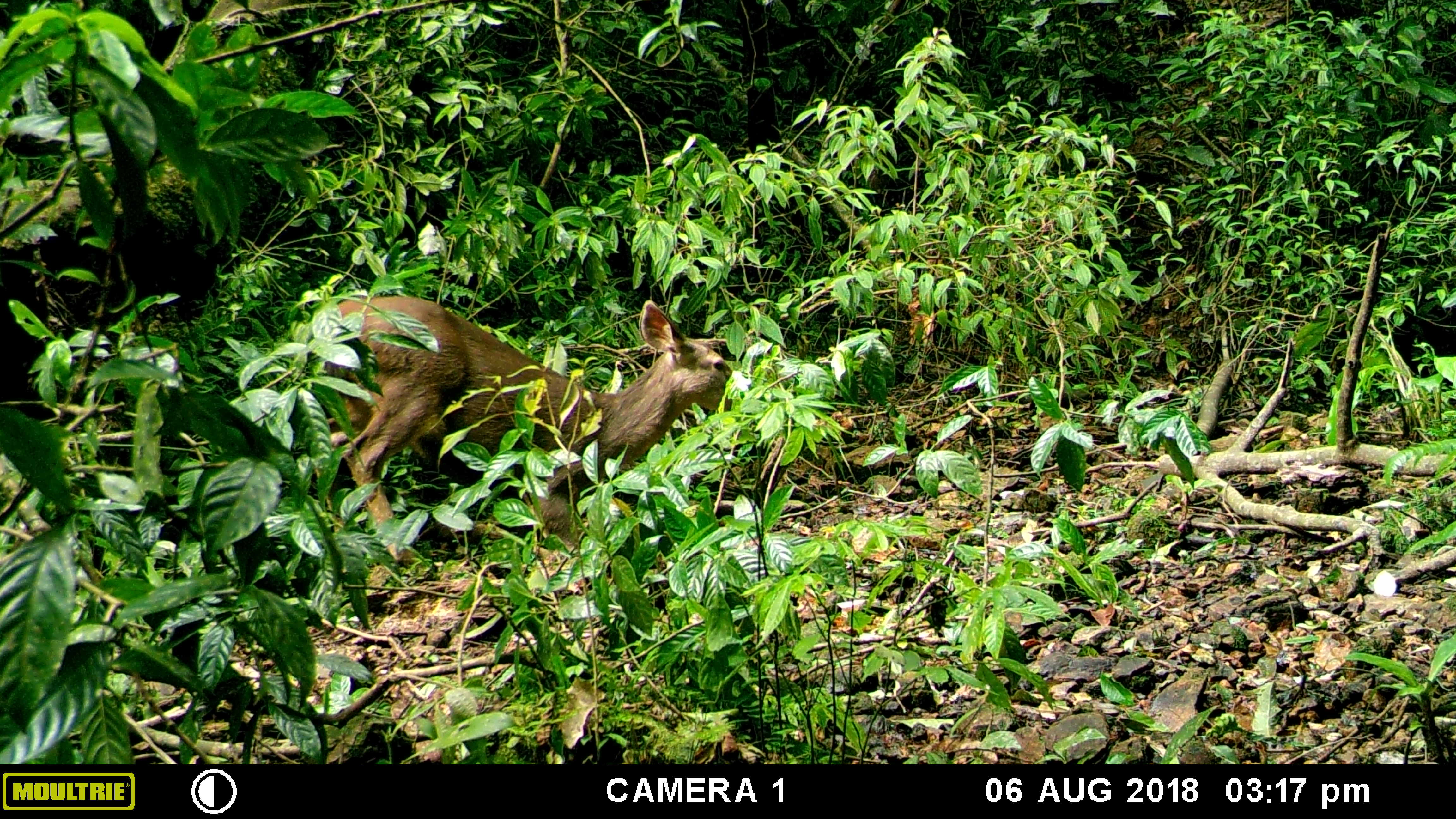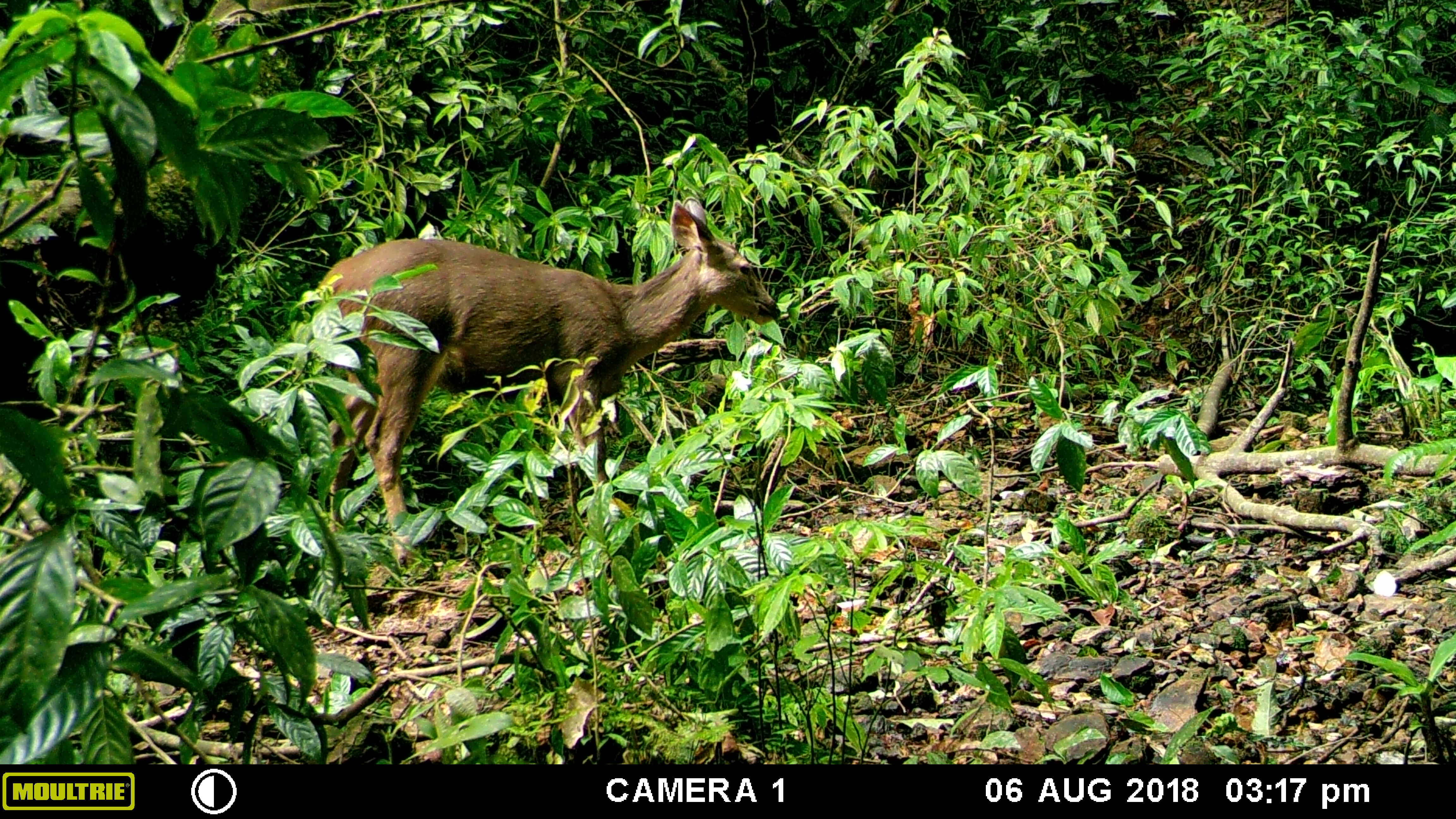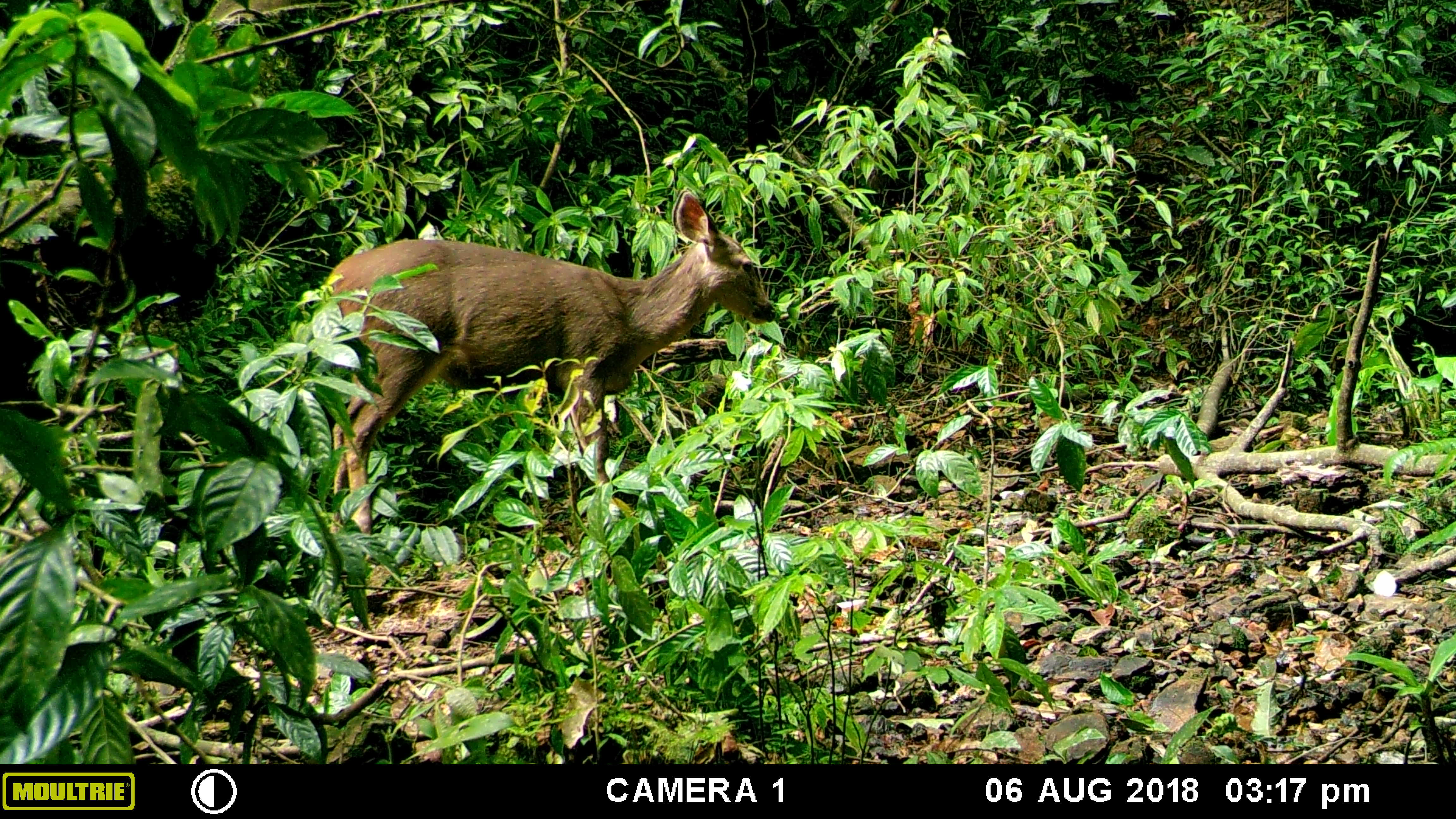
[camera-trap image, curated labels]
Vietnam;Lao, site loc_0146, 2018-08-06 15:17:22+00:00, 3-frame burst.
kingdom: Animalia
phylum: Chordata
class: Mammalia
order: Artiodactyla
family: Cervidae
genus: Rusa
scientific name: Rusa unicolor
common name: sambar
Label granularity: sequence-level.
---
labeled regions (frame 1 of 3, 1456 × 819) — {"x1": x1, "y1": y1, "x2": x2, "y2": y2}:
sambar: {"x1": 316, "y1": 294, "x2": 733, "y2": 568}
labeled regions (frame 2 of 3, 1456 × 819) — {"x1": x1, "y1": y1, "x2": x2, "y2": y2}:
sambar: {"x1": 308, "y1": 195, "x2": 782, "y2": 569}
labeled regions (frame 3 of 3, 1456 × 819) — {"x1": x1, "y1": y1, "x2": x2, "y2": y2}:
sambar: {"x1": 319, "y1": 187, "x2": 777, "y2": 538}